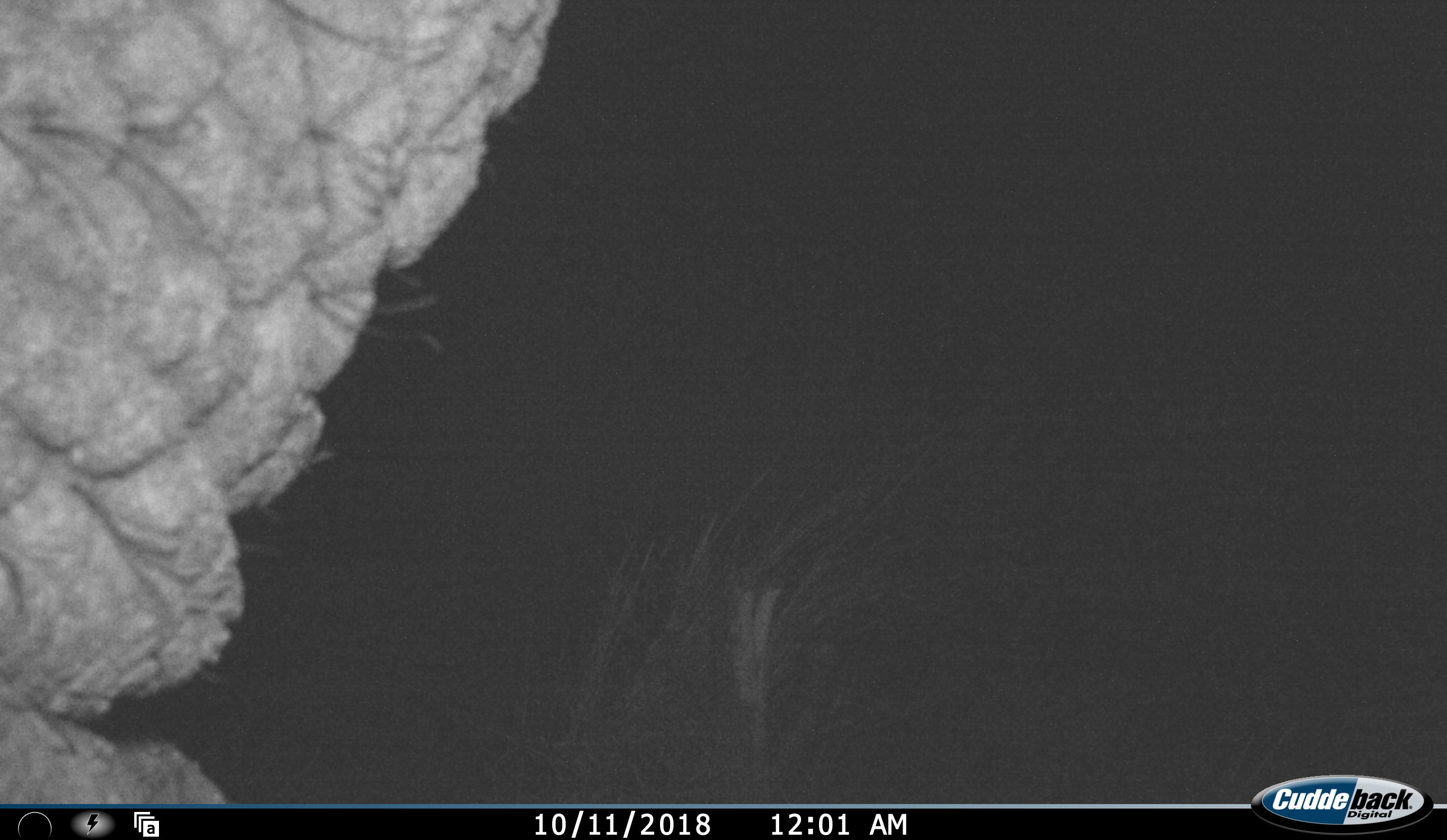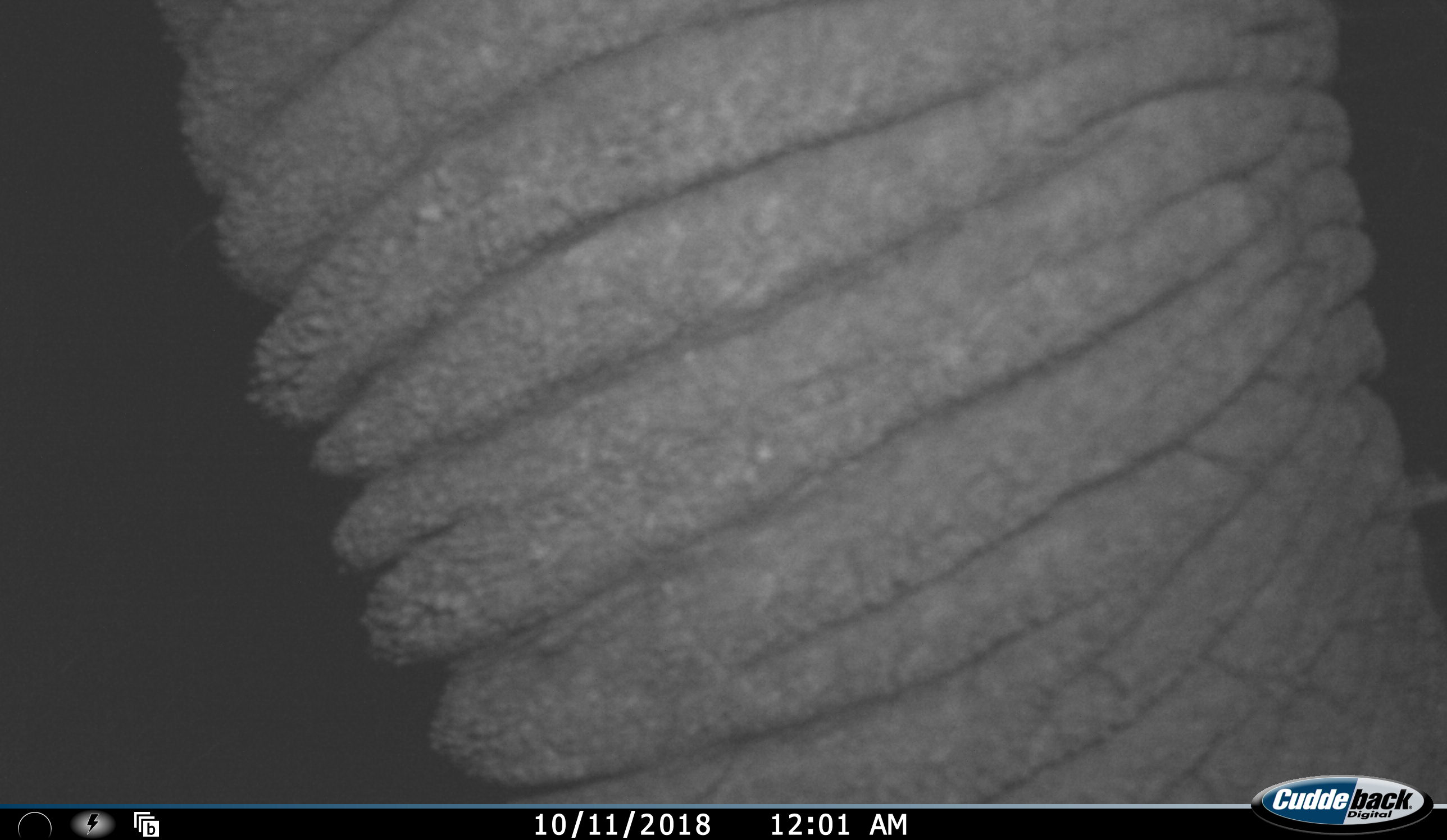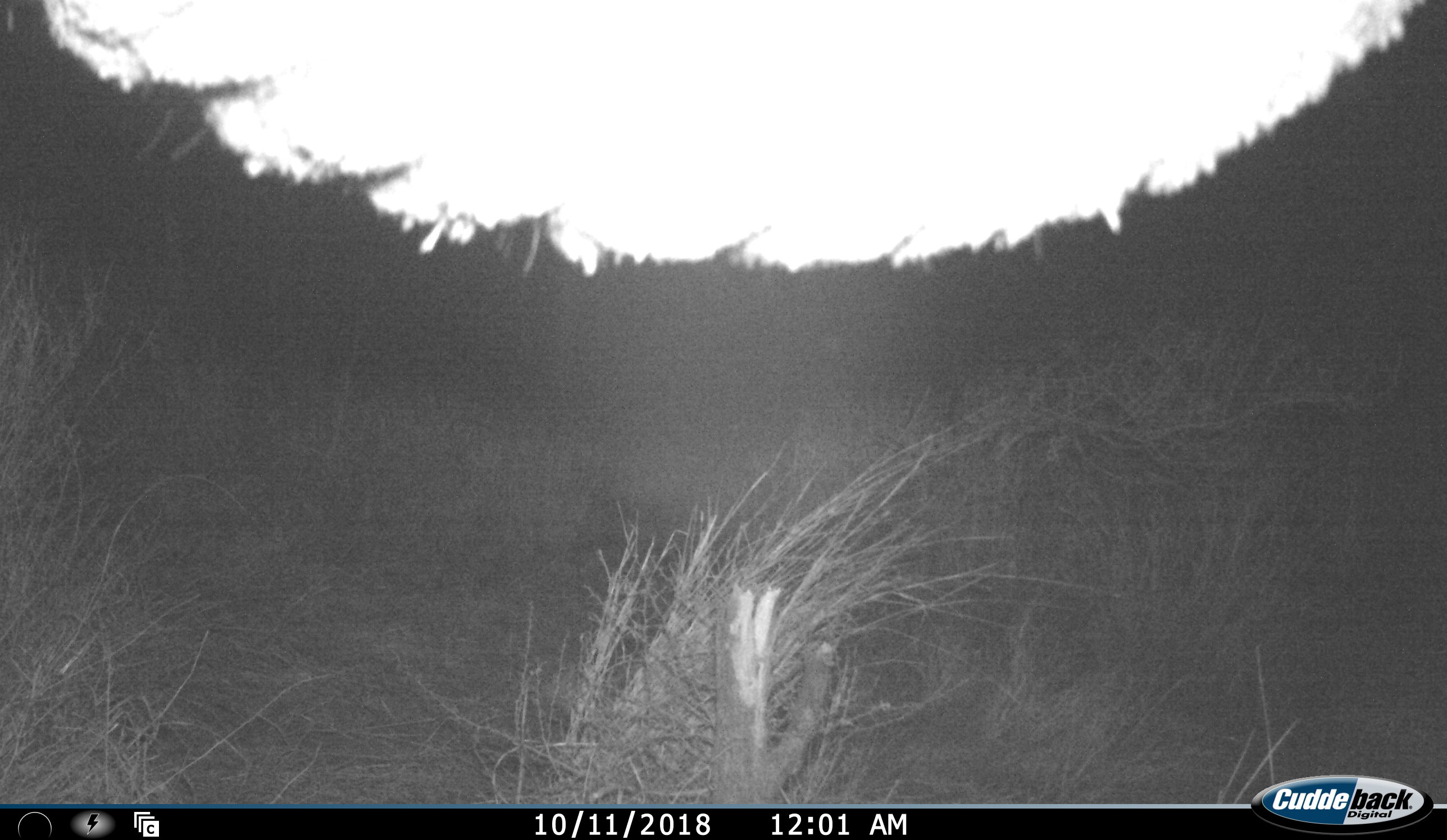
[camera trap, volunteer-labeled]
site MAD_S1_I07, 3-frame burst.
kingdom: Animalia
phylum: Chordata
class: Mammalia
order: Proboscidea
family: Elephantidae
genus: Loxodonta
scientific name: Loxodonta africana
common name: african bush elephant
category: elephant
Elephant (african bush elephant) (Loxodonta africana), count 1. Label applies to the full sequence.